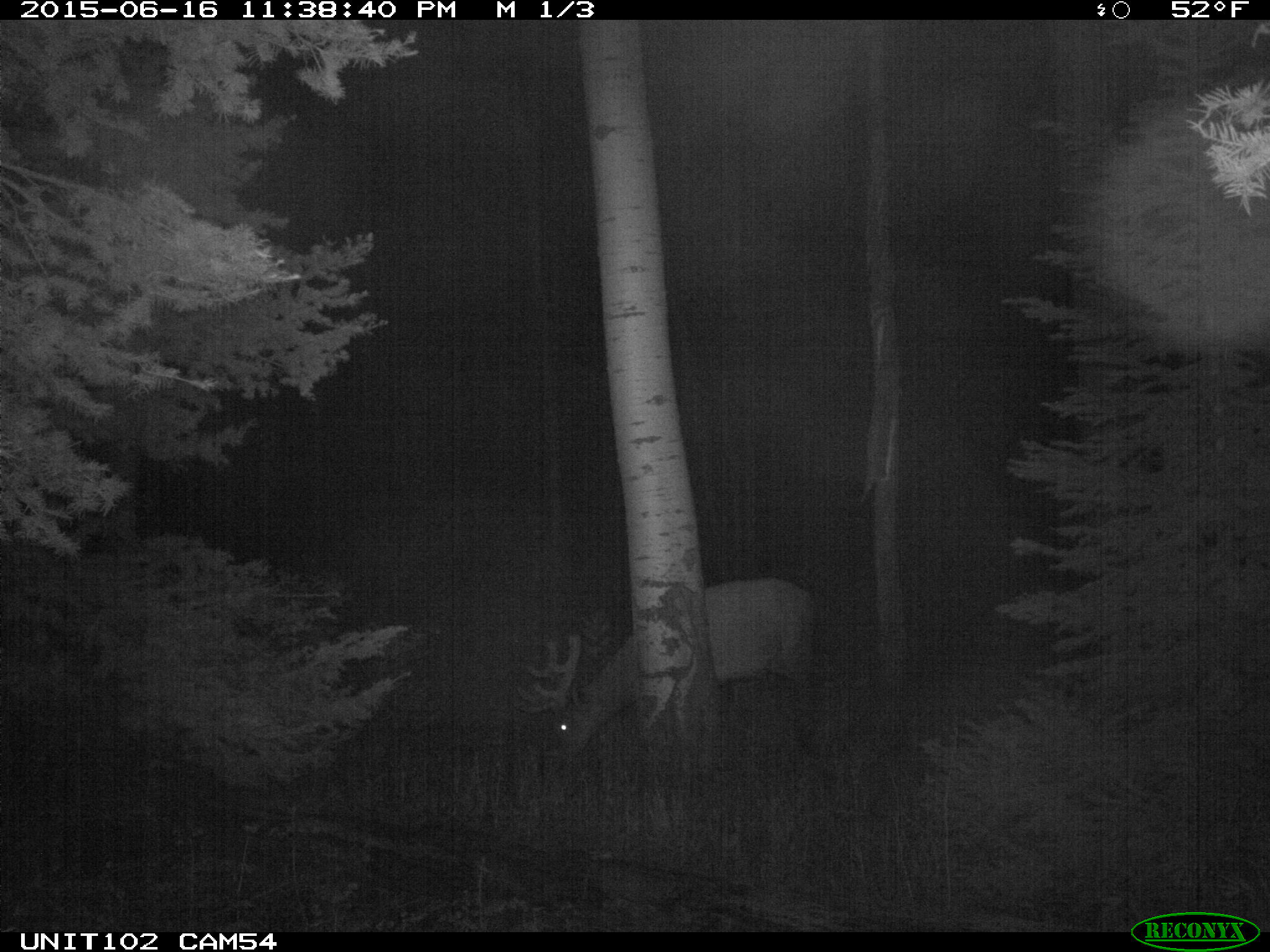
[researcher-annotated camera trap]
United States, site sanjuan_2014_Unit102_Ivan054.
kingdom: Animalia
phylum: Chordata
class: Mammalia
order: Artiodactyla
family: Cervidae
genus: Cervus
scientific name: Cervus elaphus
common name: red deer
Cervus elaphus (red deer).